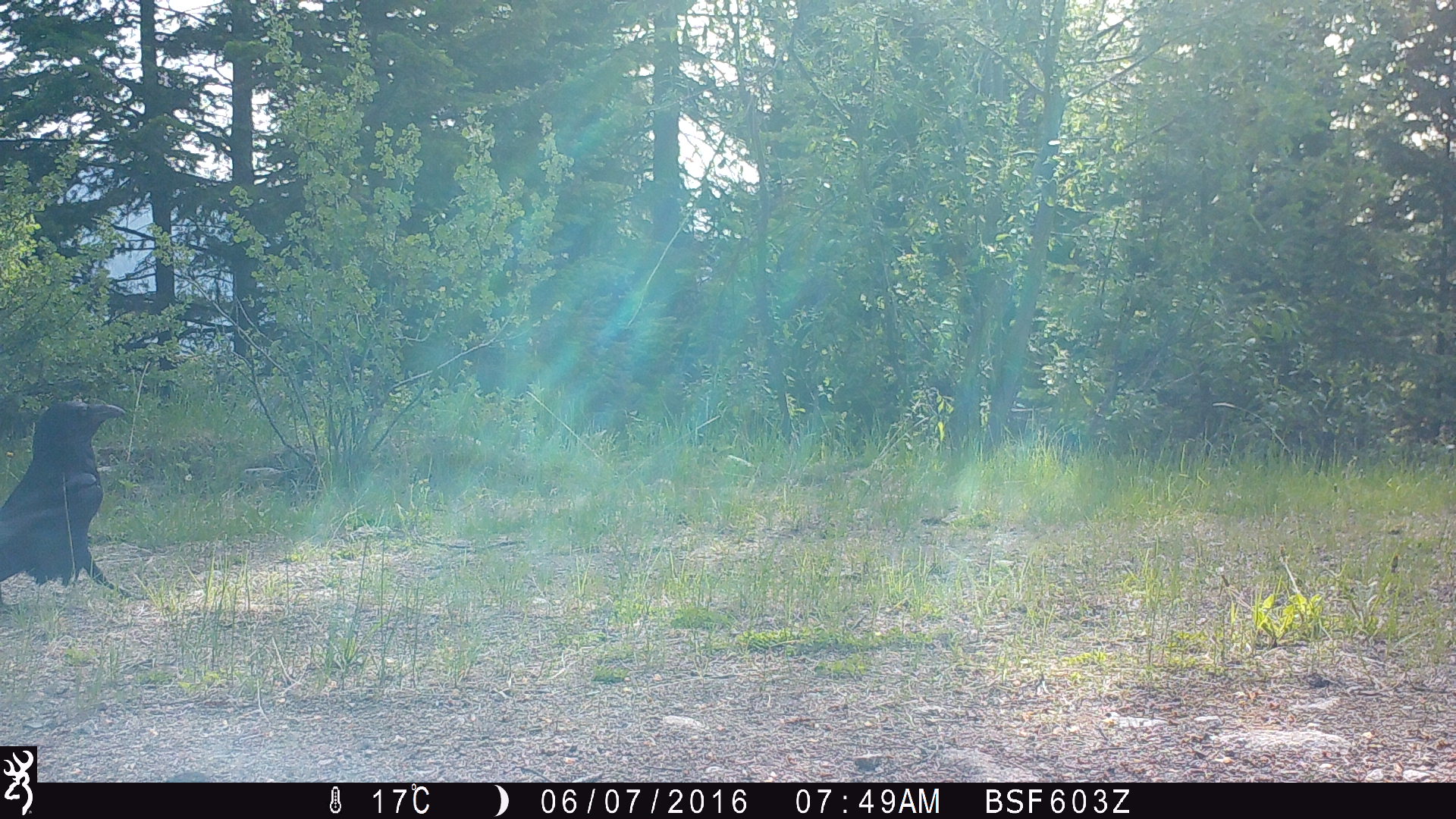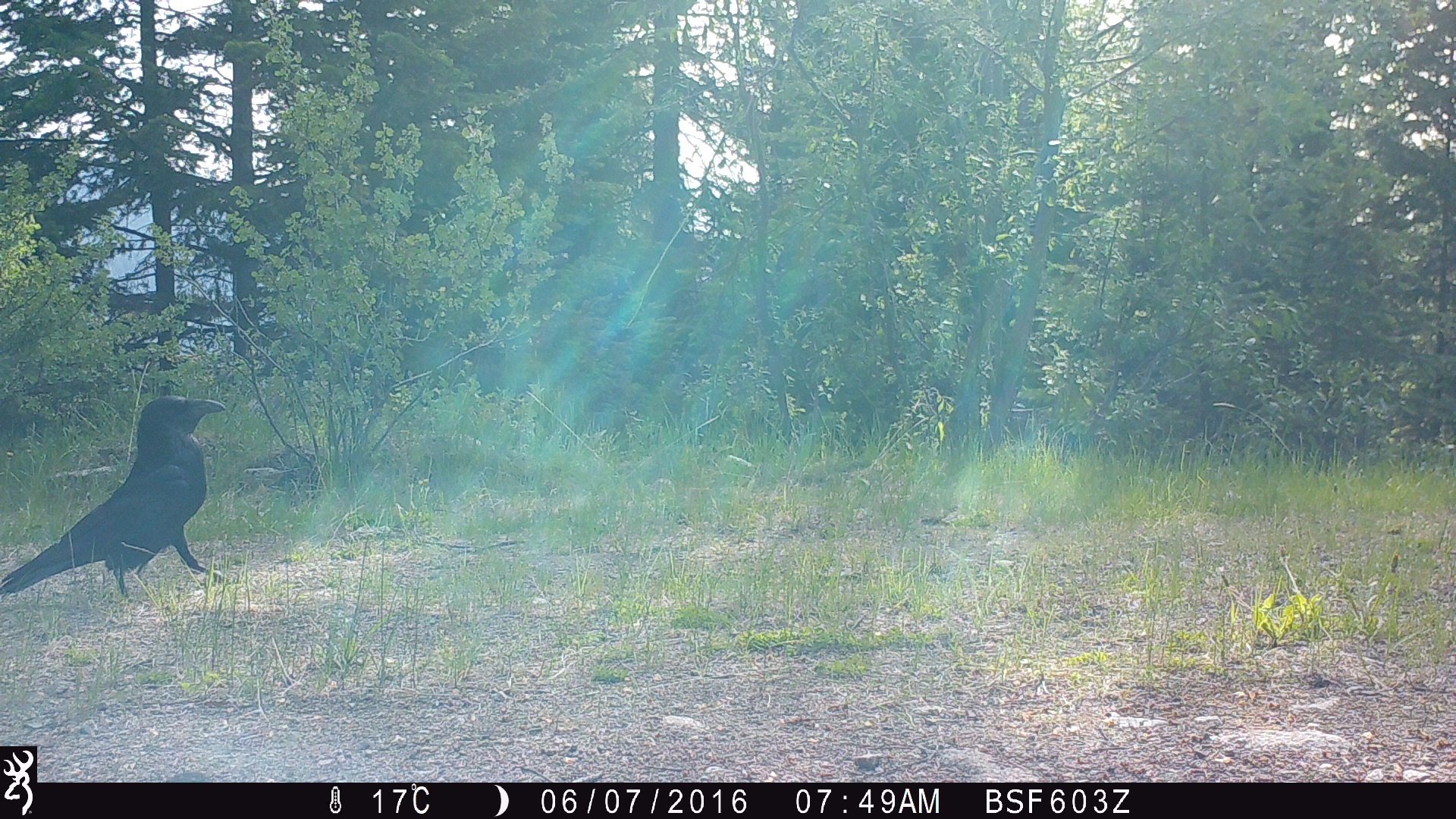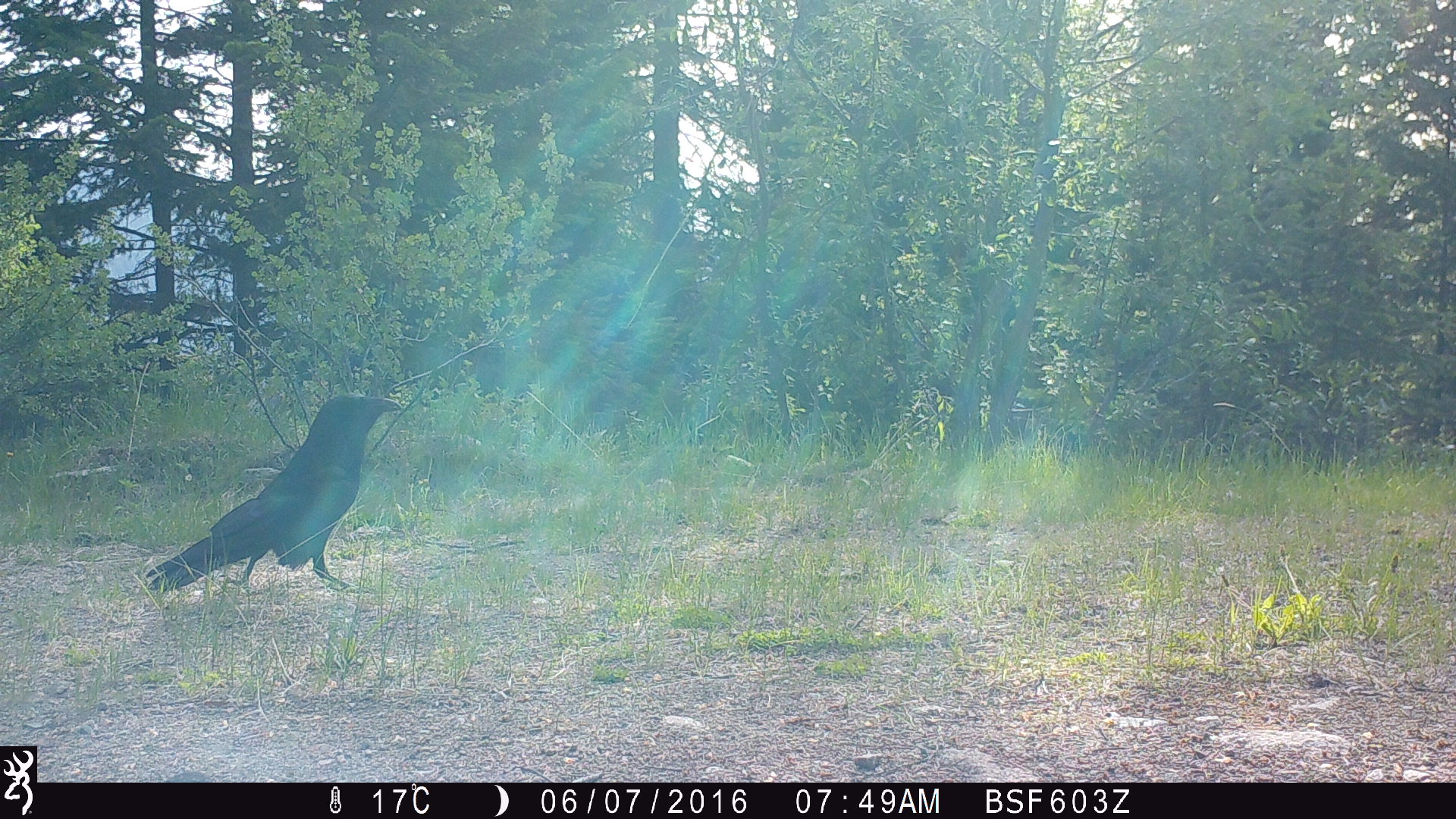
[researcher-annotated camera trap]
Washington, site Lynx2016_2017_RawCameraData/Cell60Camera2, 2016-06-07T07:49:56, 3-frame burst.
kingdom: Animalia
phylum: Chordata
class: Aves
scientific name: Aves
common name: birds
Aves (birds). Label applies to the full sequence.